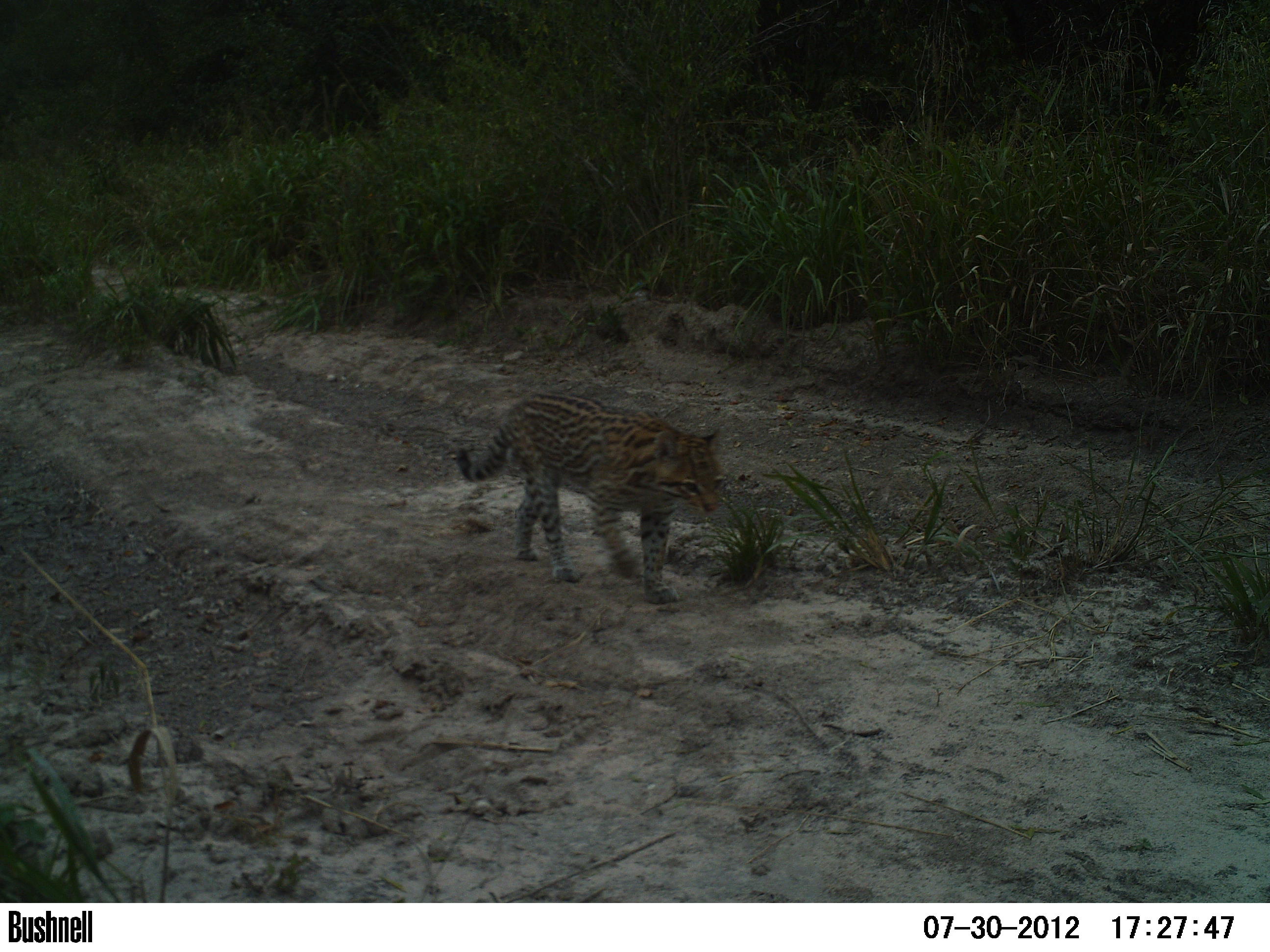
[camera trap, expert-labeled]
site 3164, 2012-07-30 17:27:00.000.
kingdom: Animalia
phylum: Chordata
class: Mammalia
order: Carnivora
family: Felidae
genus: Leopardus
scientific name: Leopardus pardalis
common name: ocelot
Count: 1.